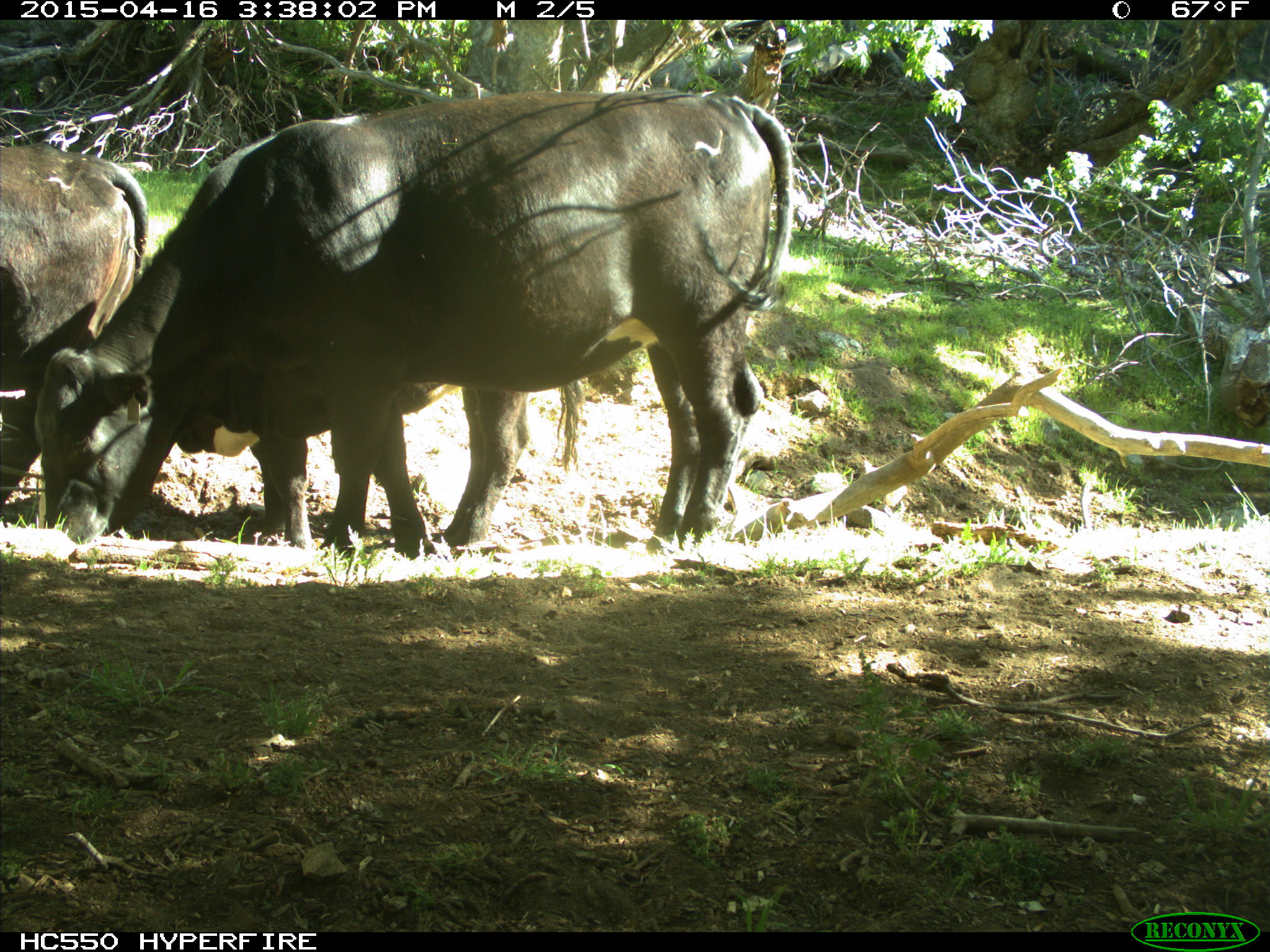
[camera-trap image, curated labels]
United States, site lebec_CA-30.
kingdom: Animalia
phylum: Chordata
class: Mammalia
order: Artiodactyla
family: Bovidae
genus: Bos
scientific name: Bos taurus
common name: domestic cow